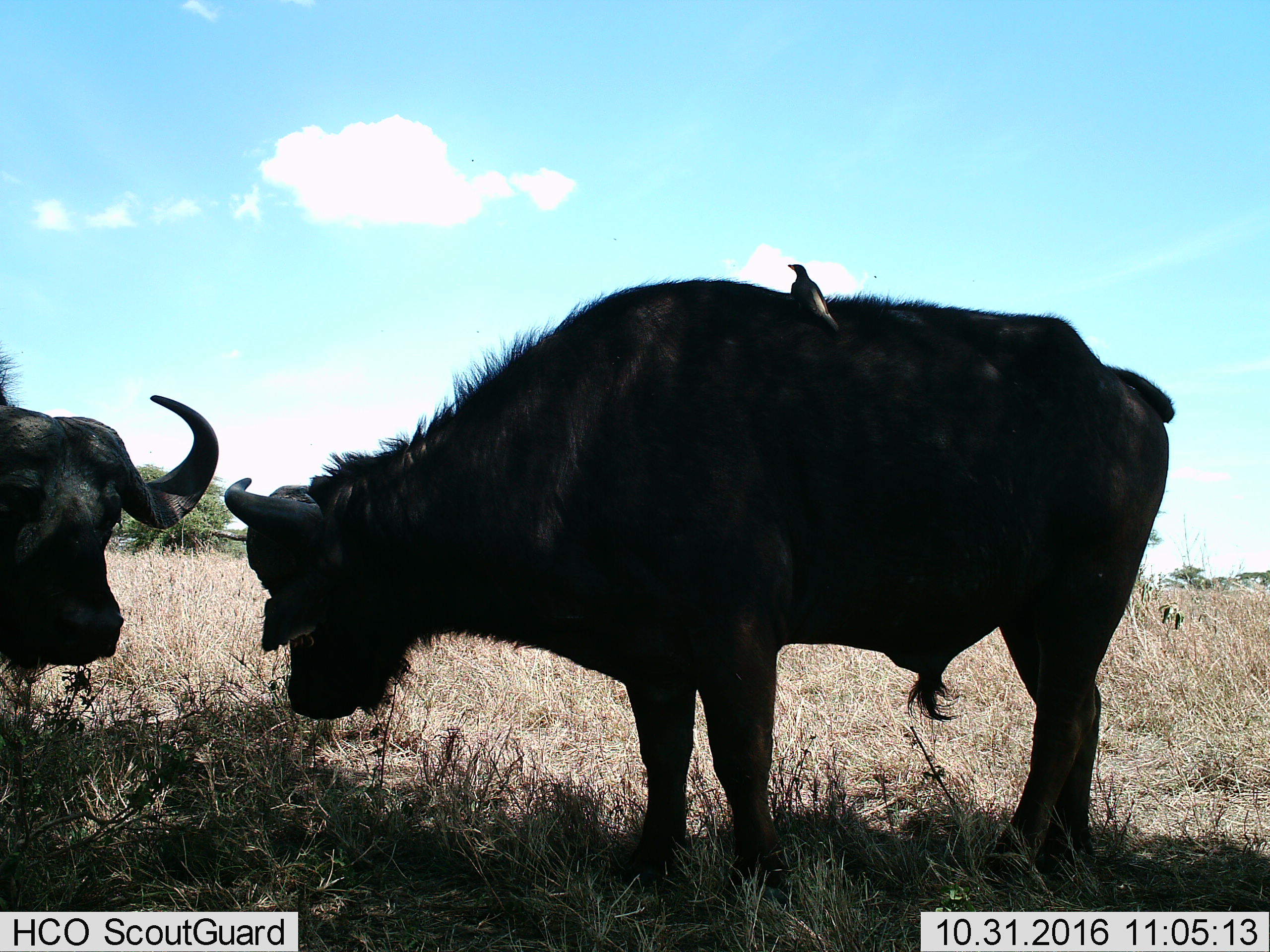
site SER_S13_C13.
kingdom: Animalia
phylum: Chordata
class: Mammalia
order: Artiodactyla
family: Bovidae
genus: Syncerus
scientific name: Syncerus caffer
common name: african buffalo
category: buffalo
Buffalo (african buffalo) (Syncerus caffer), count 2. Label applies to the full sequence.